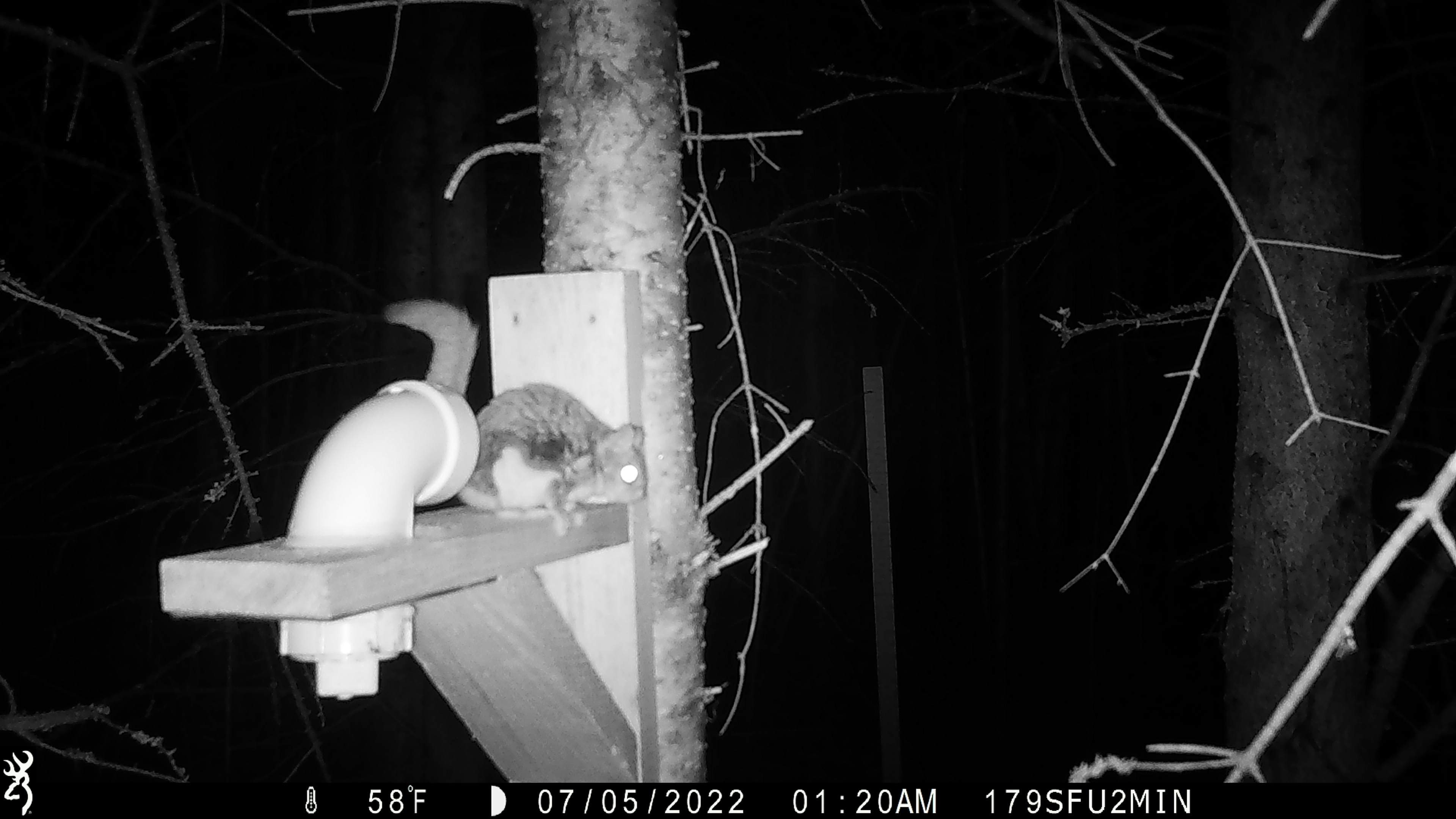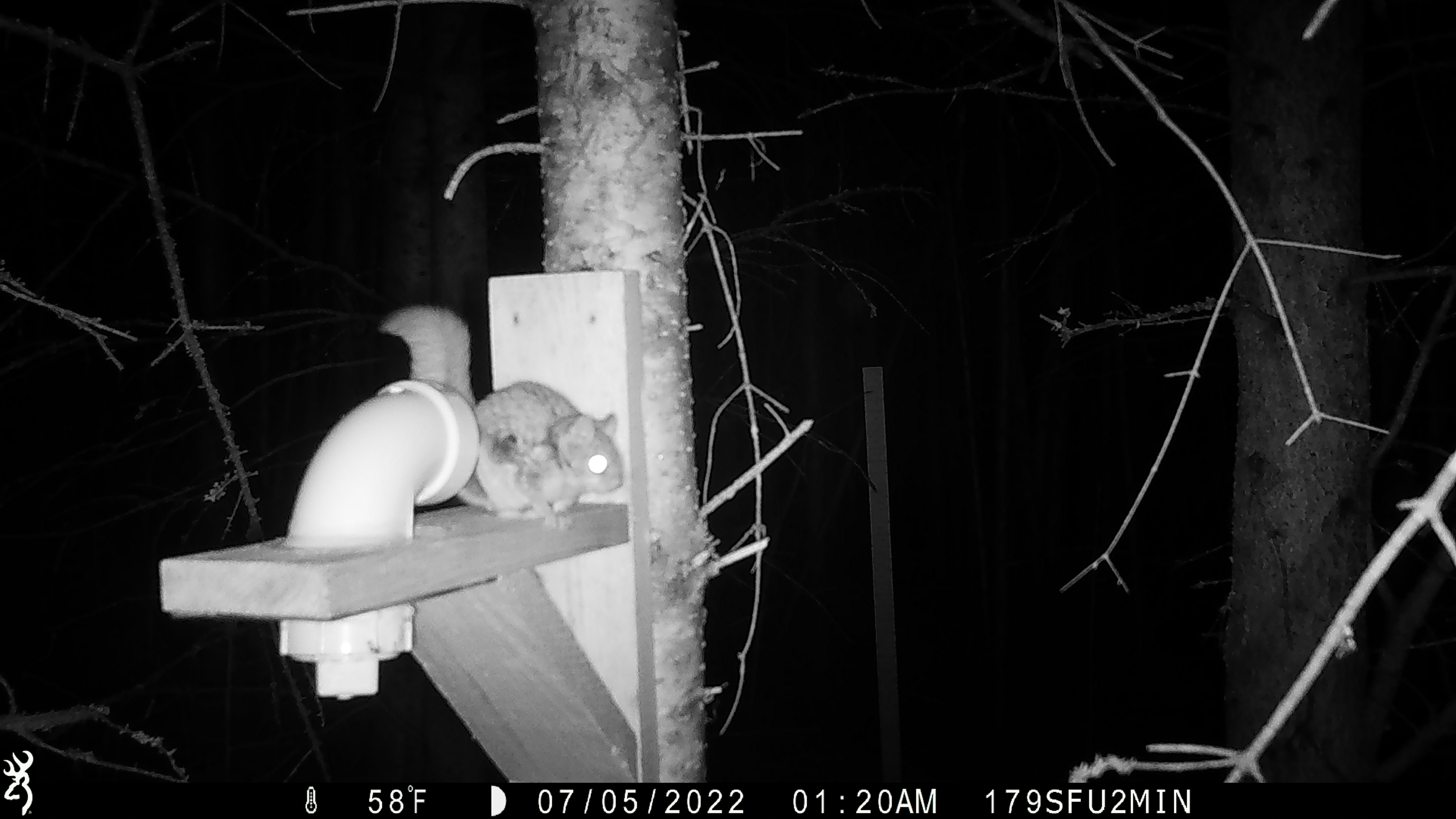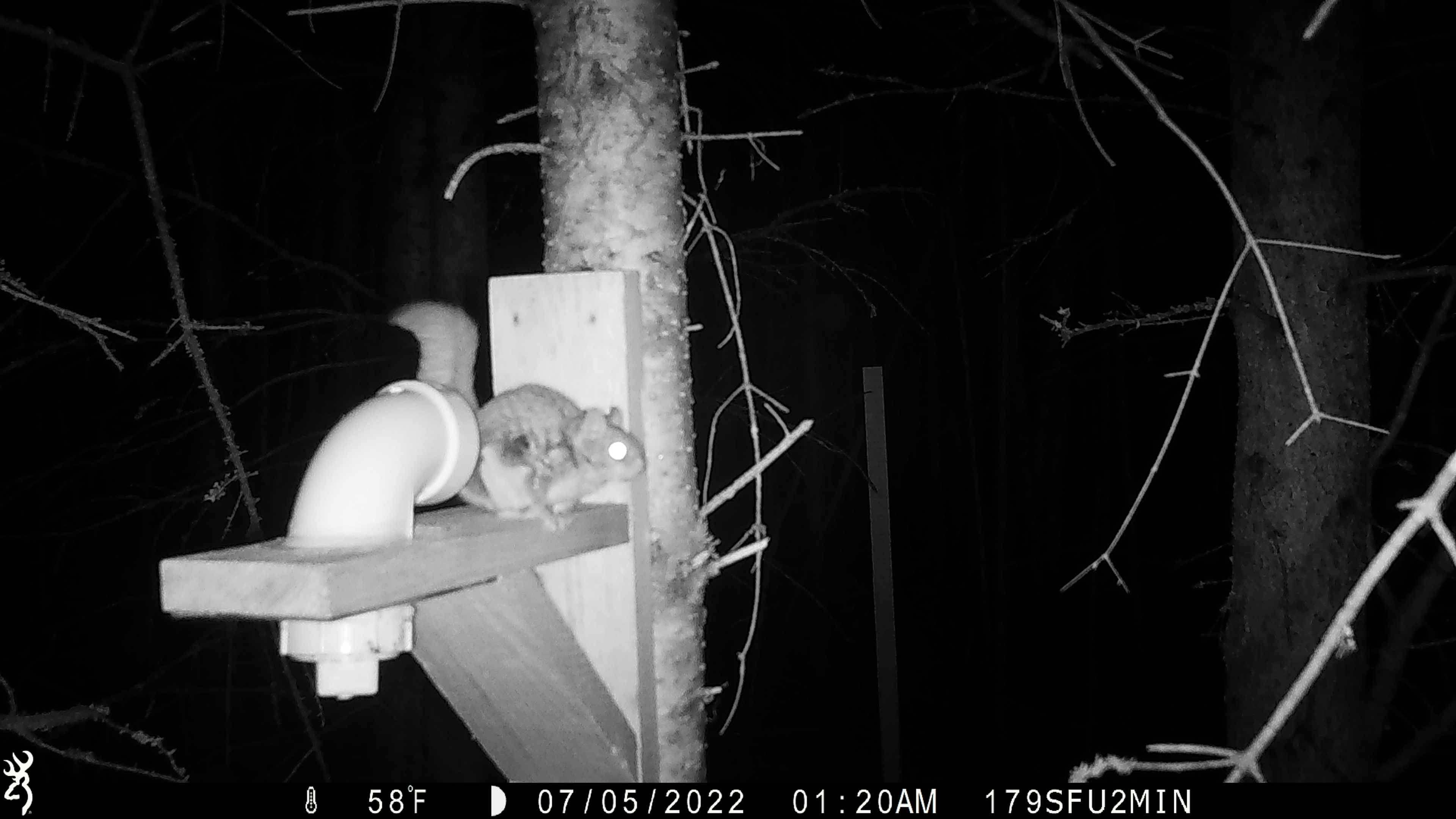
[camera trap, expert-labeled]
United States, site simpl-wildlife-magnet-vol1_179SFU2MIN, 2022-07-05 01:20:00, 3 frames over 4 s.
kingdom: Animalia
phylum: Chordata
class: Mammalia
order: Rodentia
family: Sciuridae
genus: Glaucomys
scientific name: Glaucomys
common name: flying squirrel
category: flying squirrel sp.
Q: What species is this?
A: Flying squirrel sp. (flying squirrel) (Glaucomys).